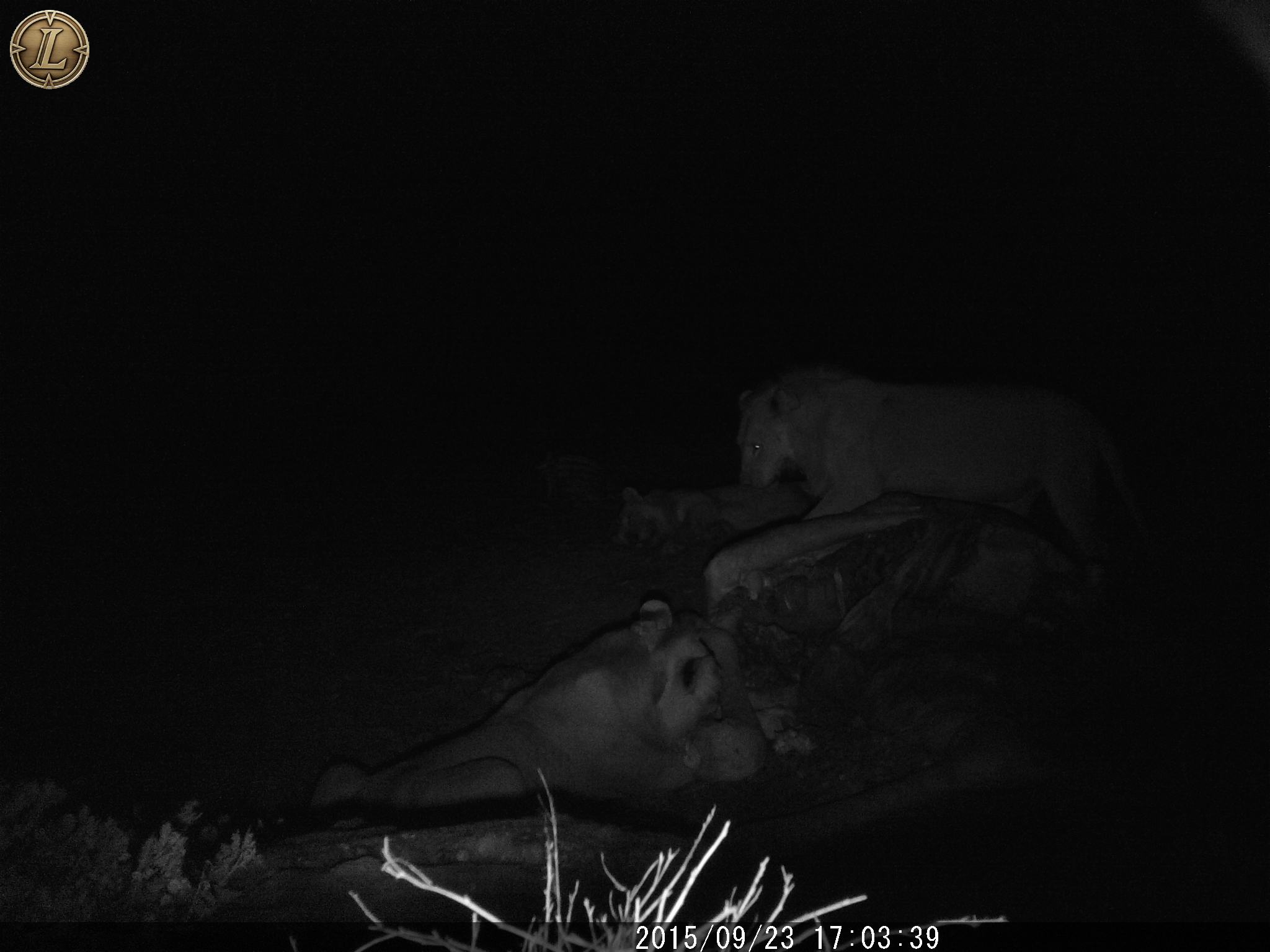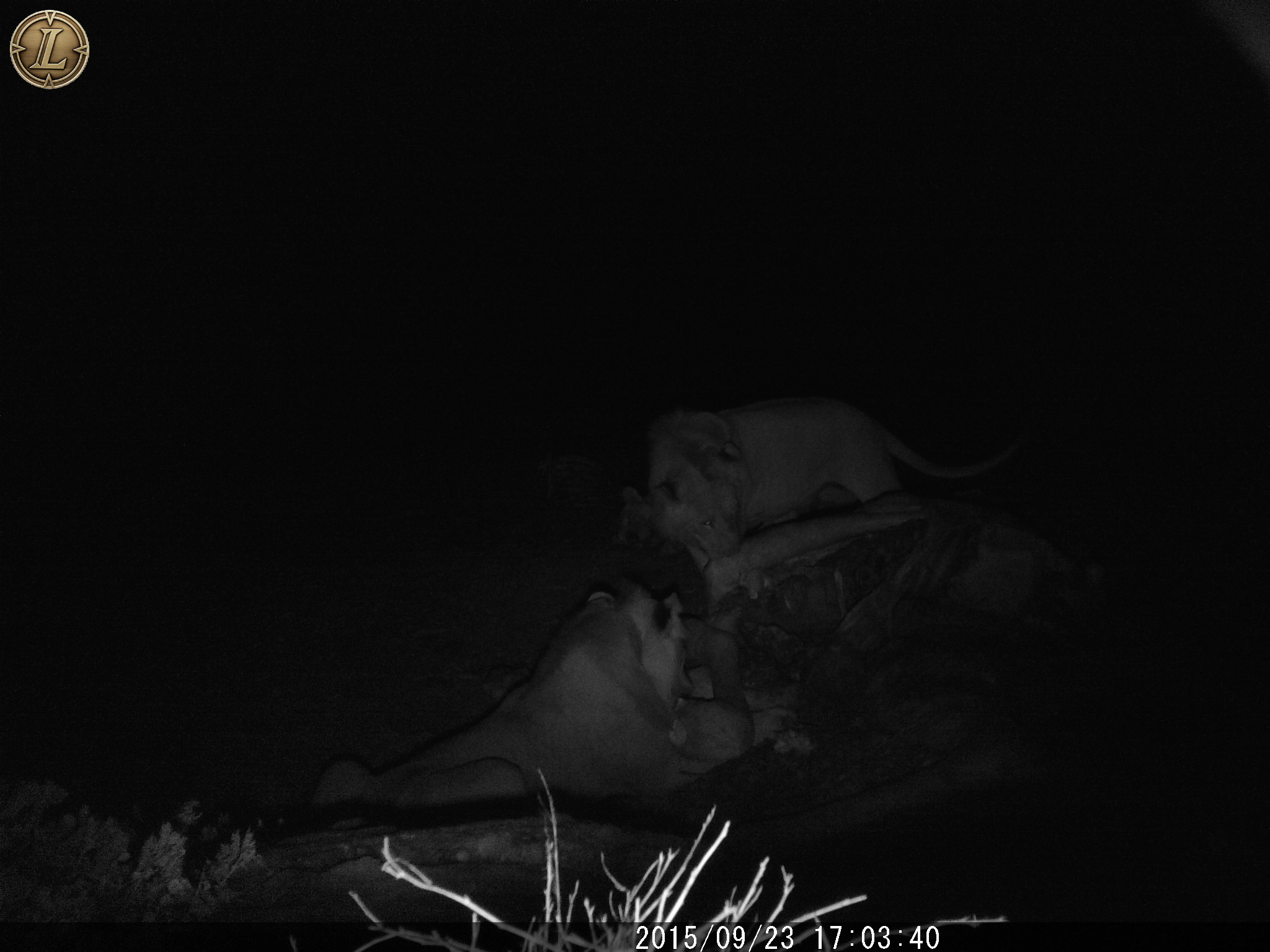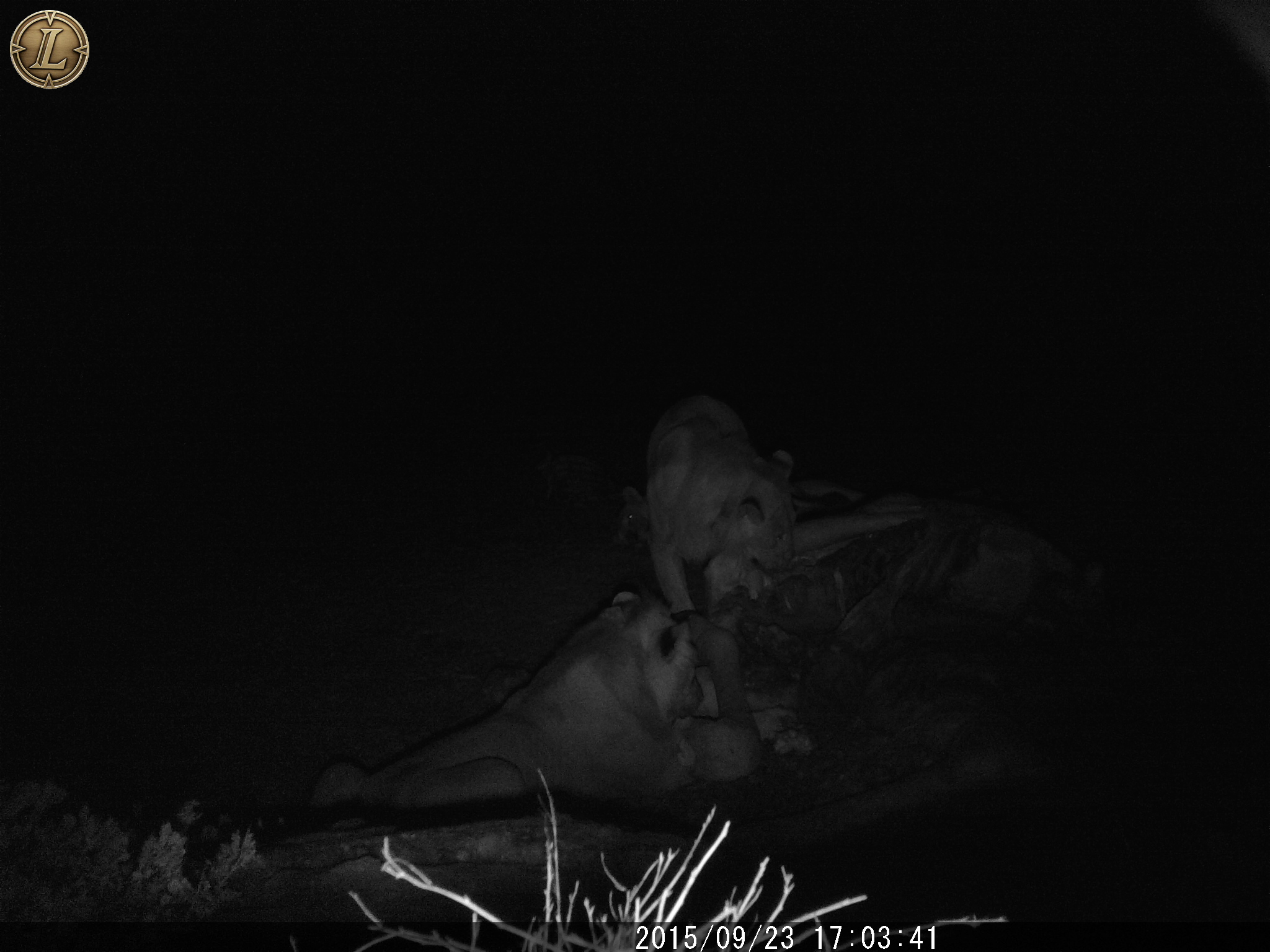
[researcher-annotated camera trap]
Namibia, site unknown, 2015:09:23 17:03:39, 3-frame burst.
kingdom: Animalia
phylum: Chordata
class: Mammalia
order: Carnivora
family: Felidae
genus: Panthera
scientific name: Panthera leo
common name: lion